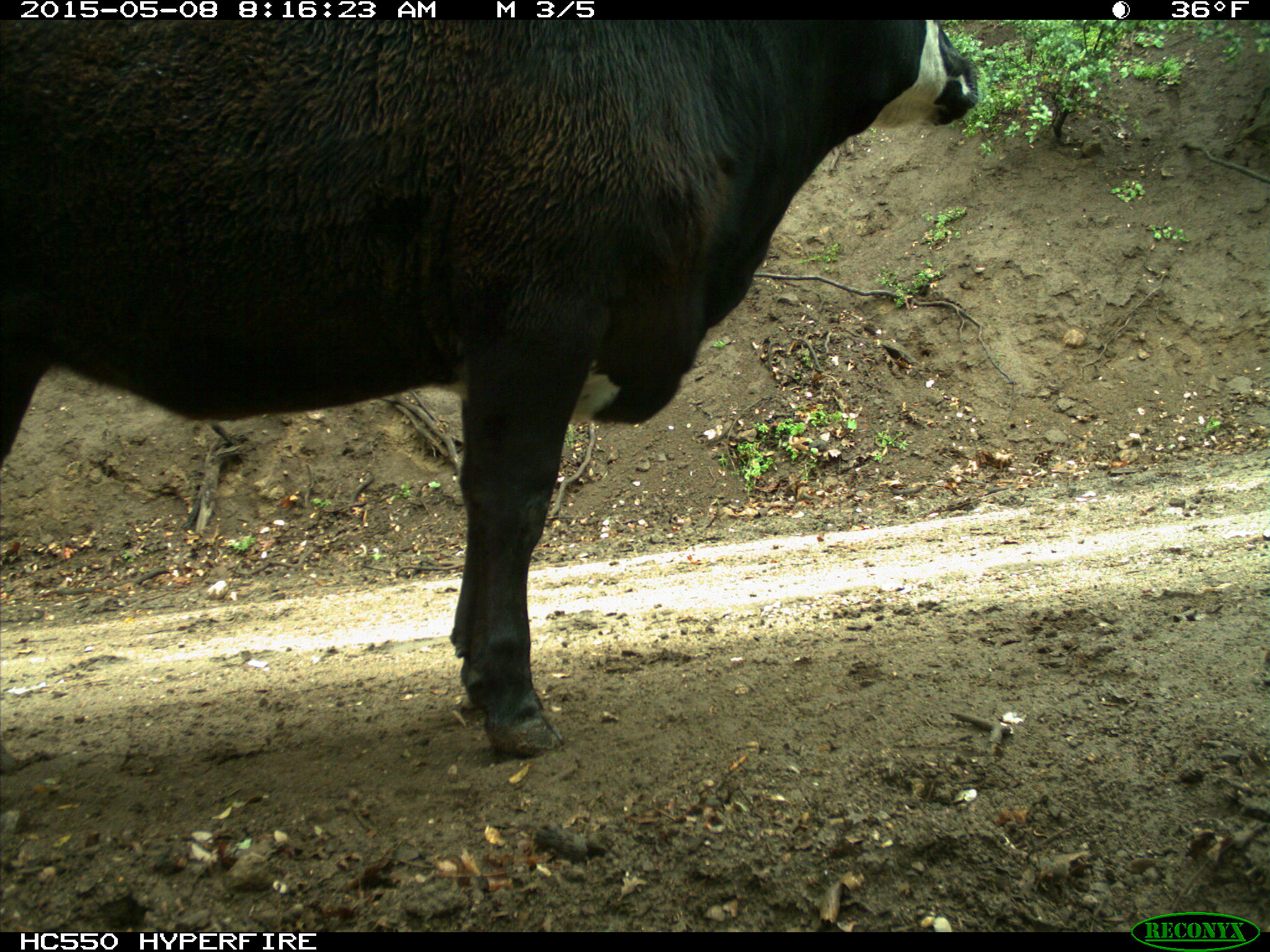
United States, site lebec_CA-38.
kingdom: Animalia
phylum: Chordata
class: Mammalia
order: Artiodactyla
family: Bovidae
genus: Bos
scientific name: Bos taurus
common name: domestic cow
Bos taurus (domestic cow).